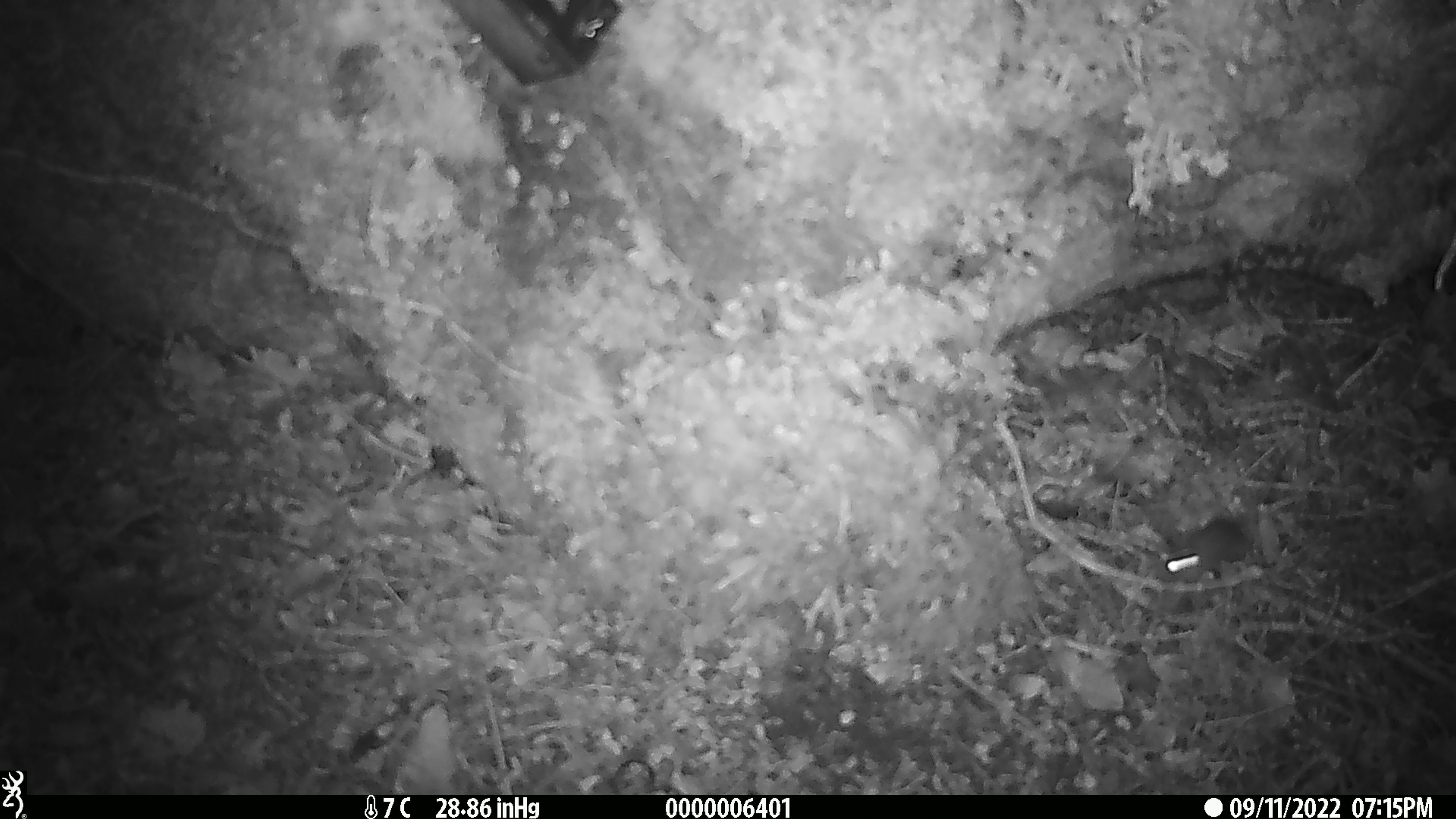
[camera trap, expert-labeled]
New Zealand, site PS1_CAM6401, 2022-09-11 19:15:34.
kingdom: Animalia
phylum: Chordata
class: Mammalia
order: Rodentia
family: Muridae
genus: Mus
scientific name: Mus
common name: mouse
Mouse (Mus).